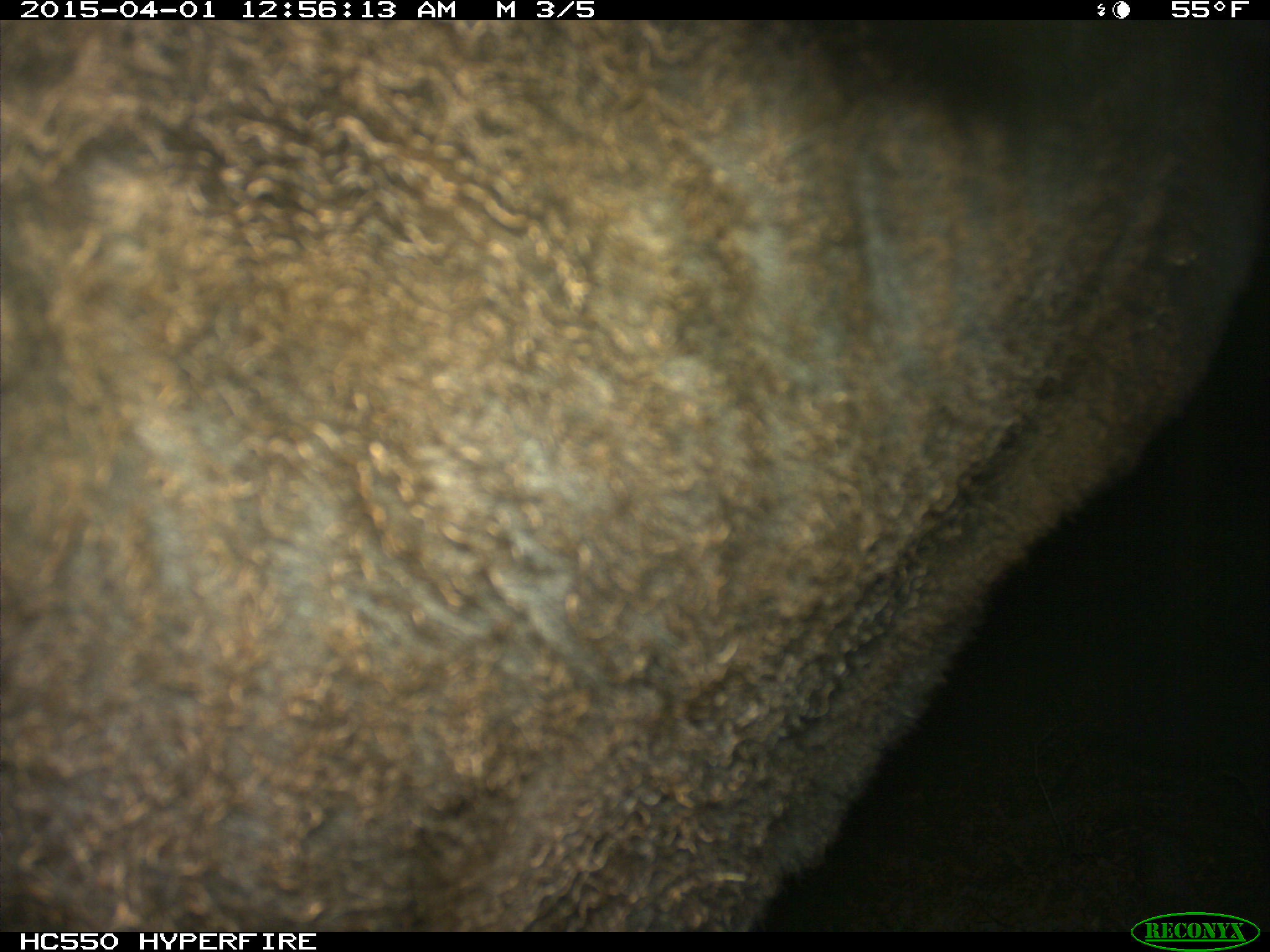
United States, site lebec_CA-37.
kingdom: Animalia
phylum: Chordata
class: Mammalia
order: Artiodactyla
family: Bovidae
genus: Bos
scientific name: Bos taurus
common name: domestic cow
Bos taurus (domestic cow).